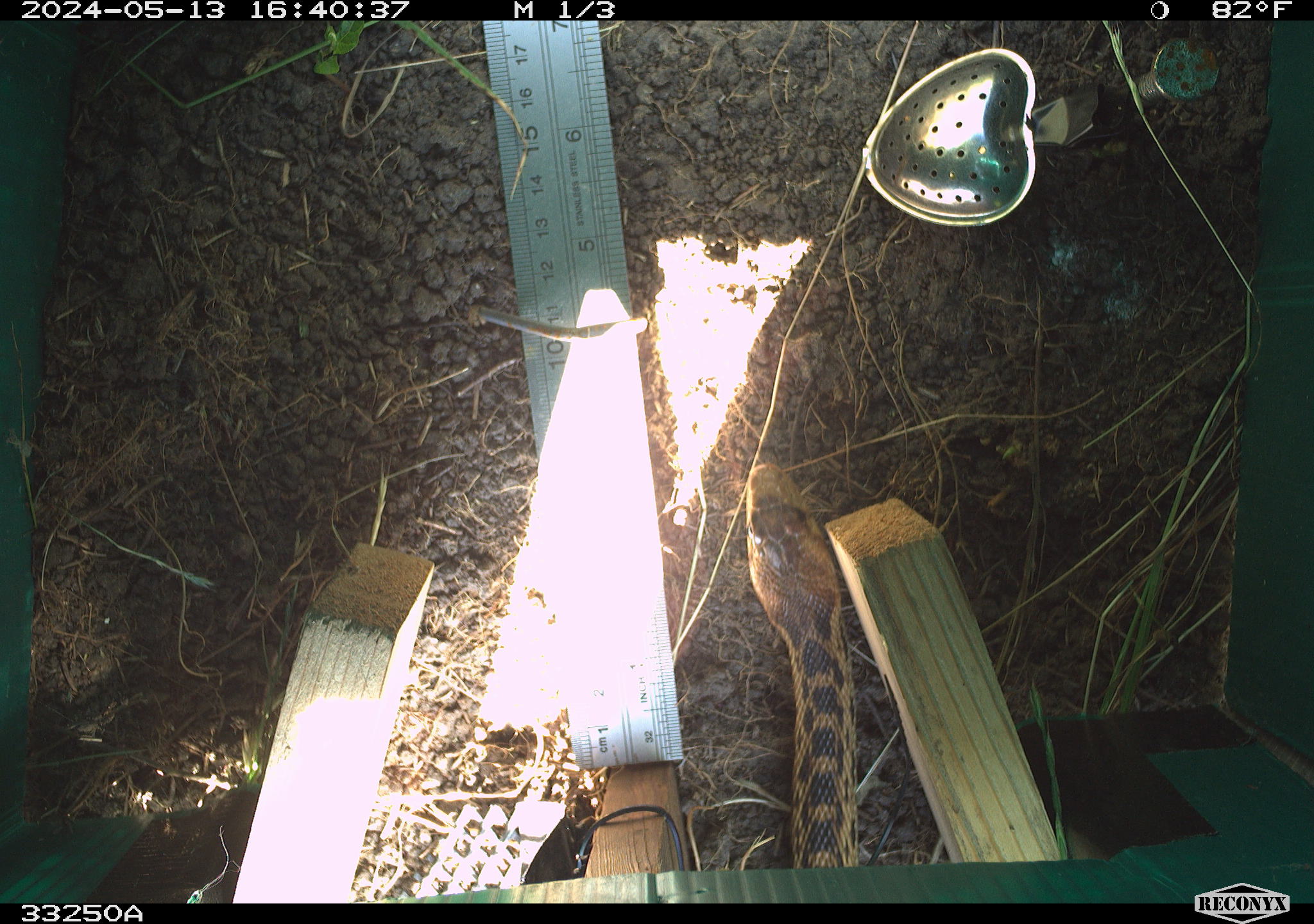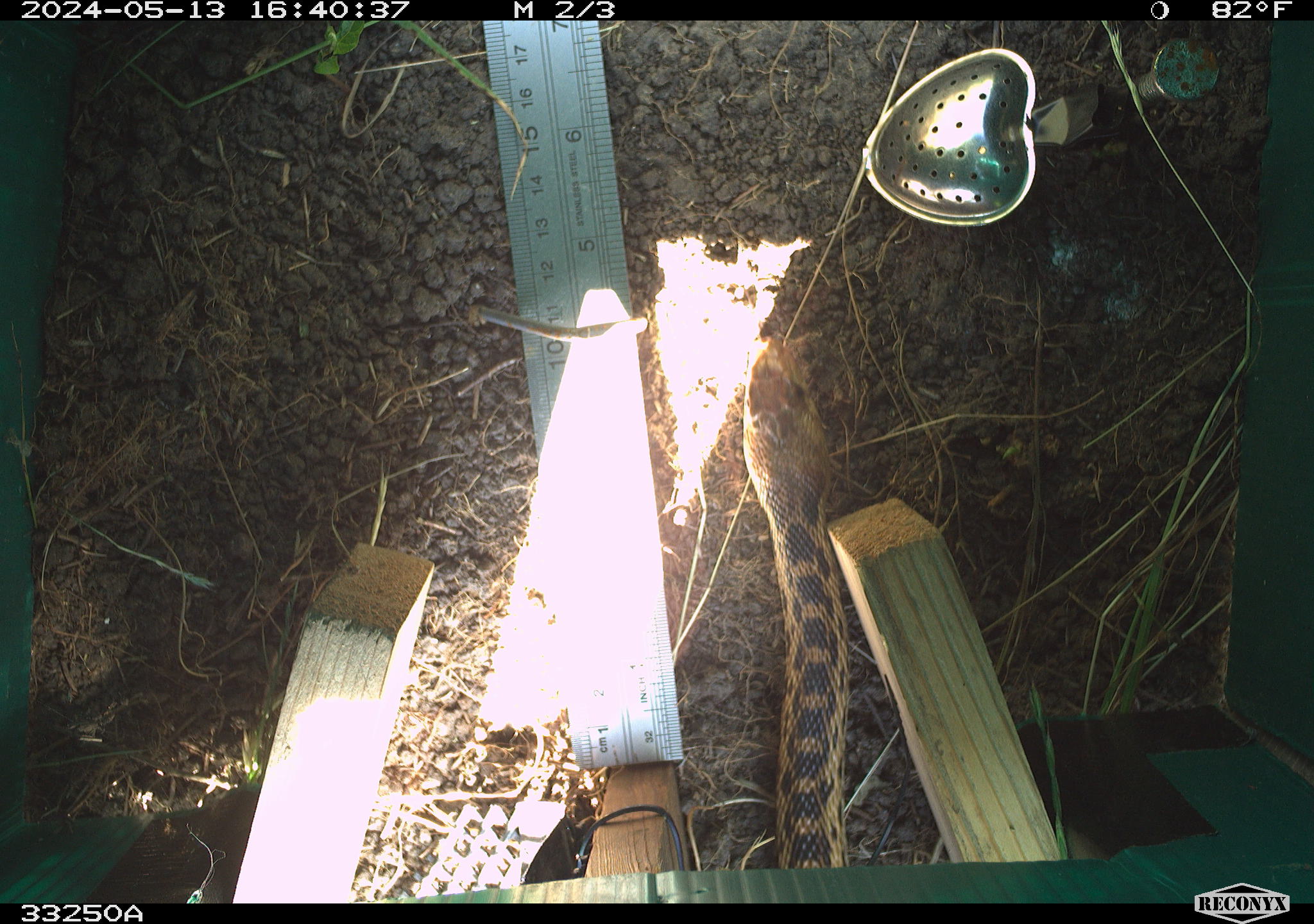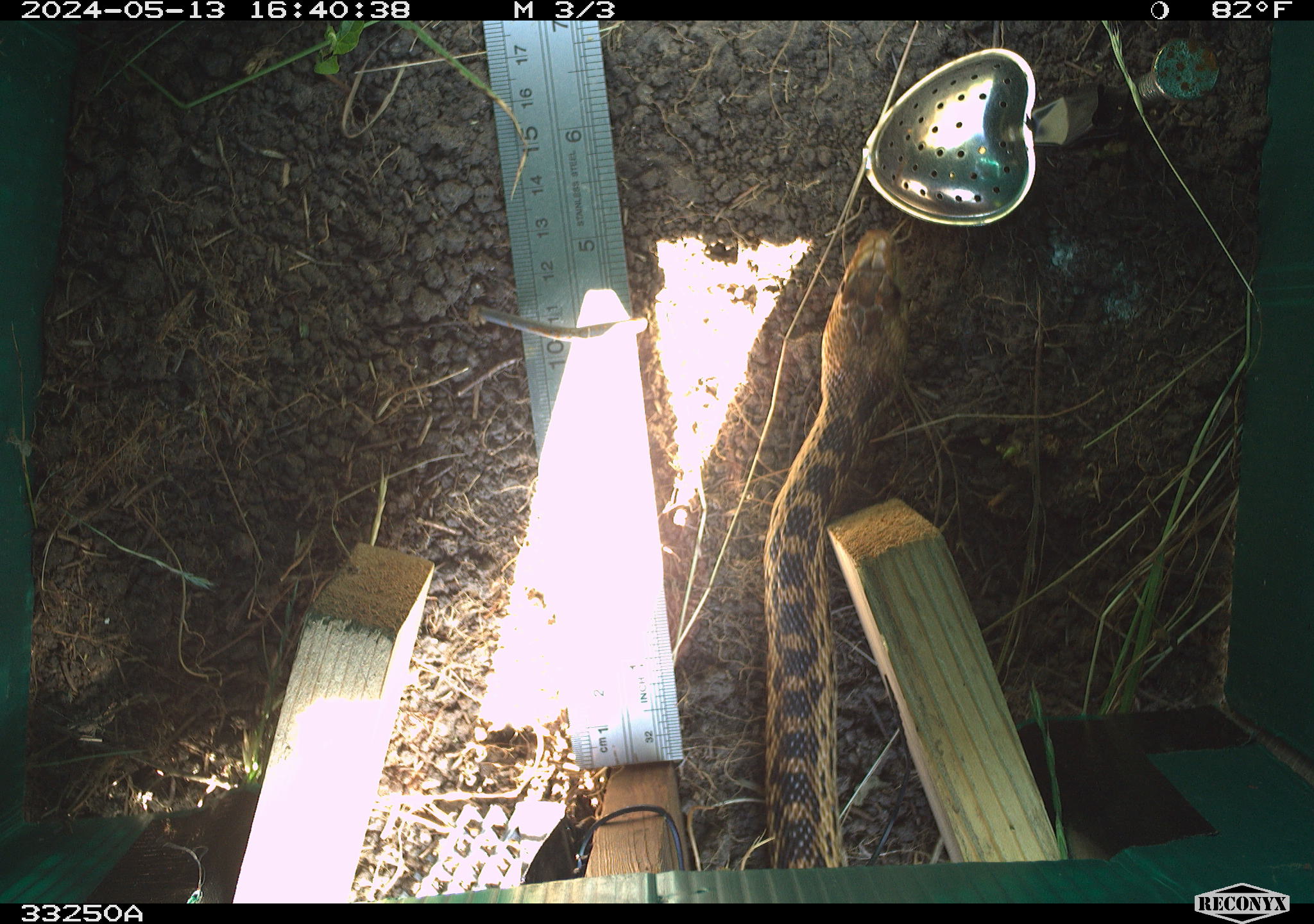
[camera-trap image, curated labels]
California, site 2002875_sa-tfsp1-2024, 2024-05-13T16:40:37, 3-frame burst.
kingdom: Animalia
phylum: Chordata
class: Reptilia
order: Squamata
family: Colubridae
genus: Pituophis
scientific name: Pituophis catenifer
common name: gophersnake